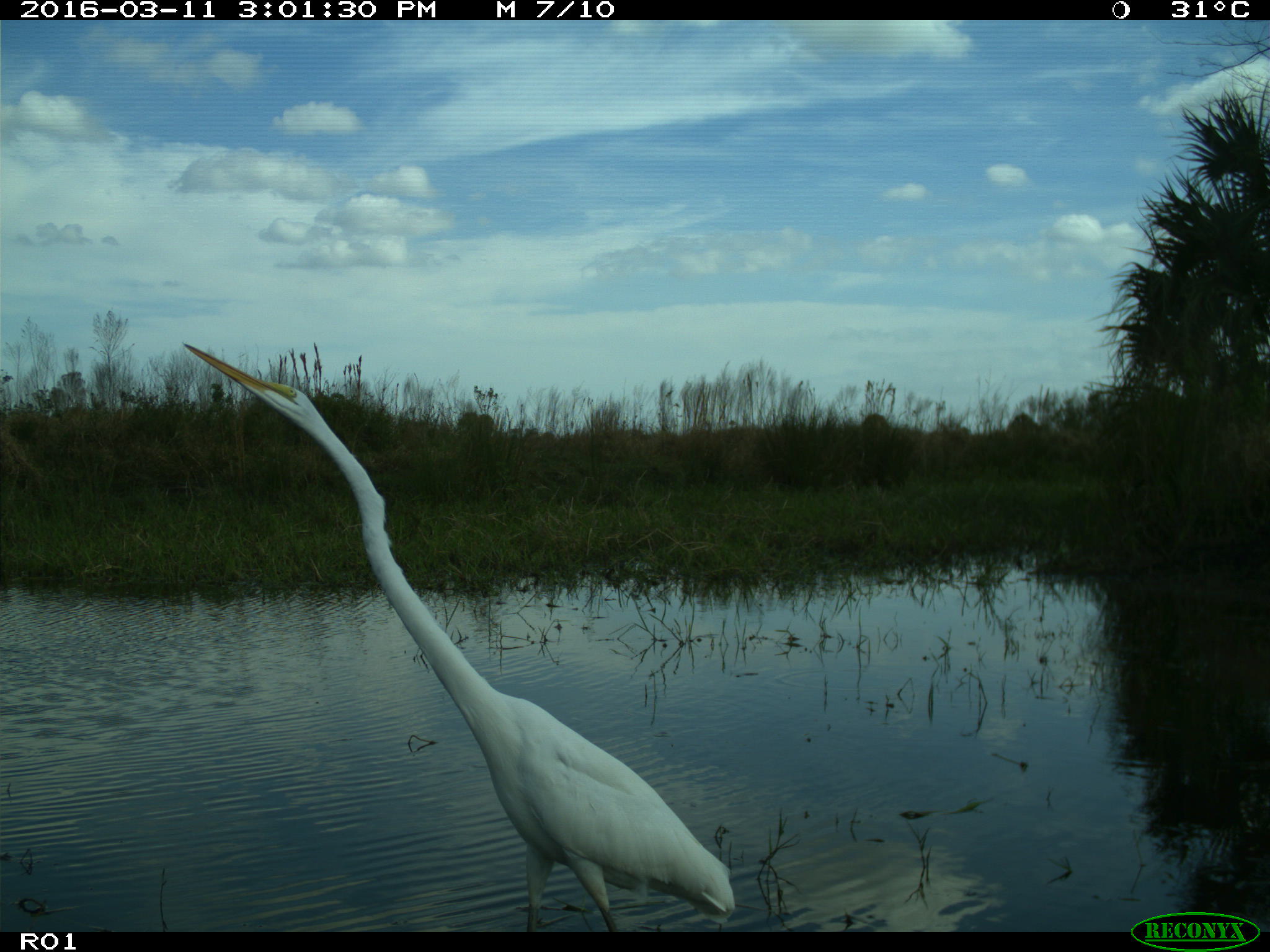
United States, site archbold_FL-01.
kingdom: Animalia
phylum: Chordata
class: Aves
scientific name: Aves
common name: birds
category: unidentified bird